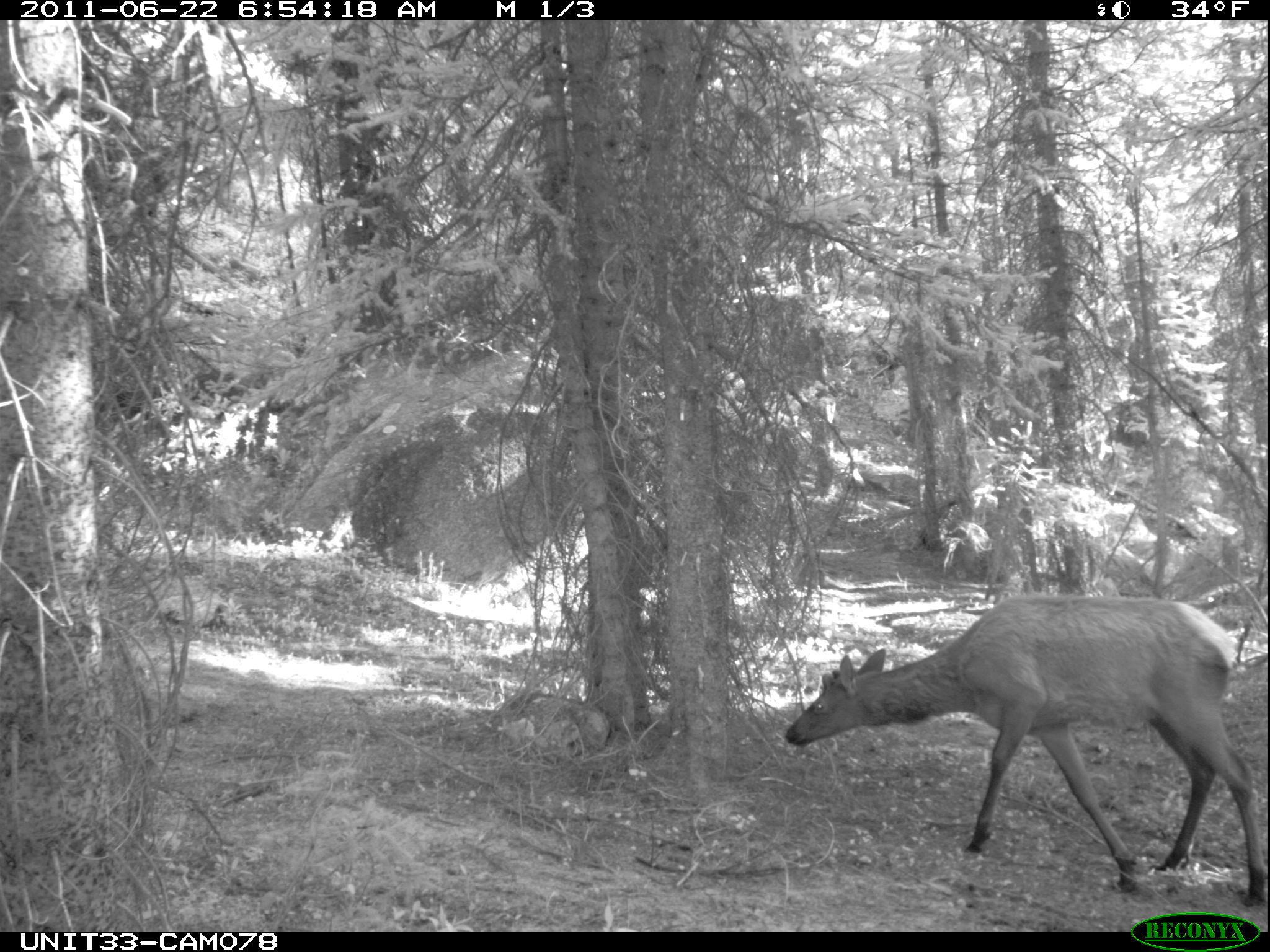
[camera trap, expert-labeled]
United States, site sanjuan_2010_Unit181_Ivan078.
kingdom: Animalia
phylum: Chordata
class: Mammalia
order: Artiodactyla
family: Cervidae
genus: Cervus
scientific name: Cervus elaphus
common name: red deer